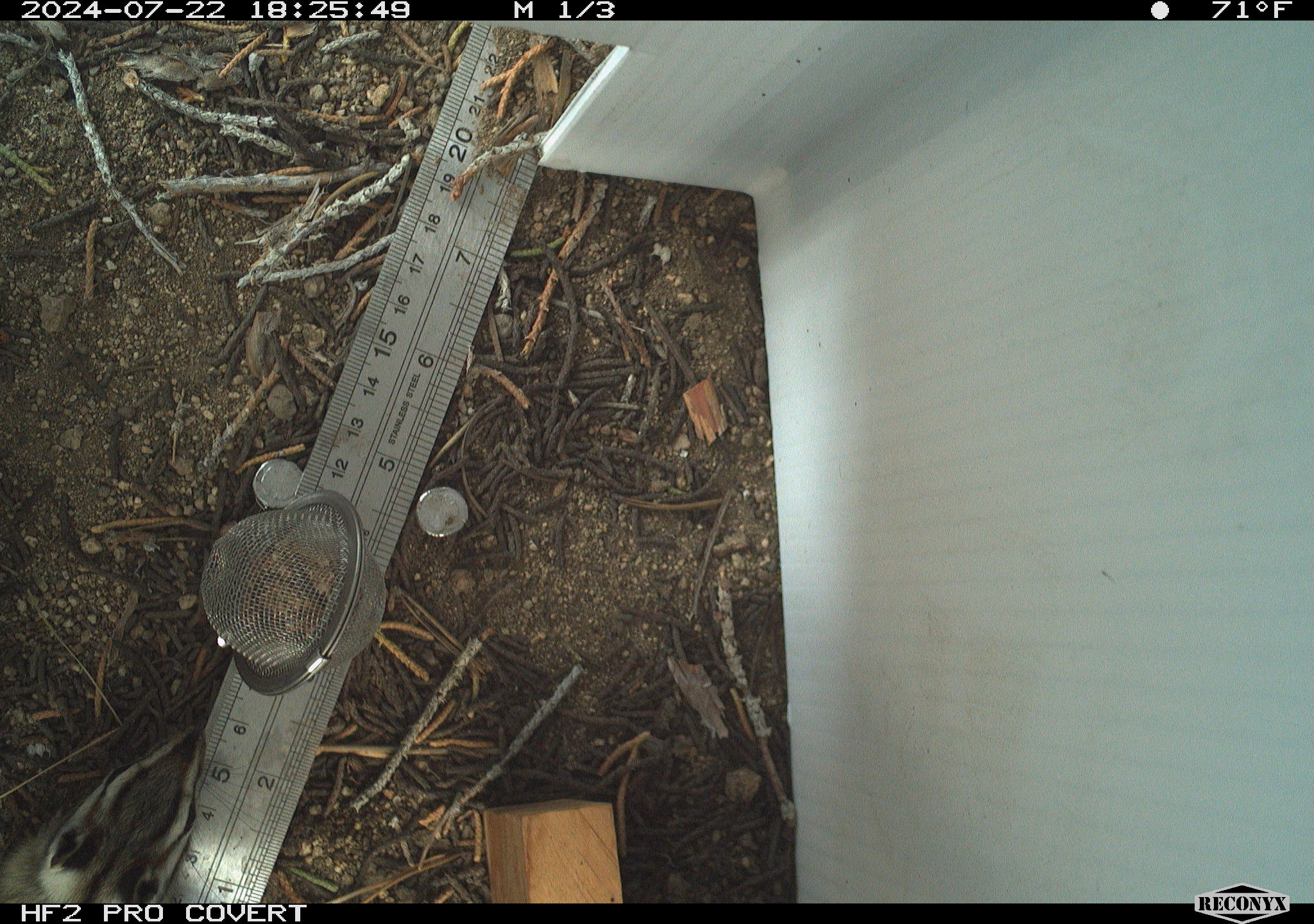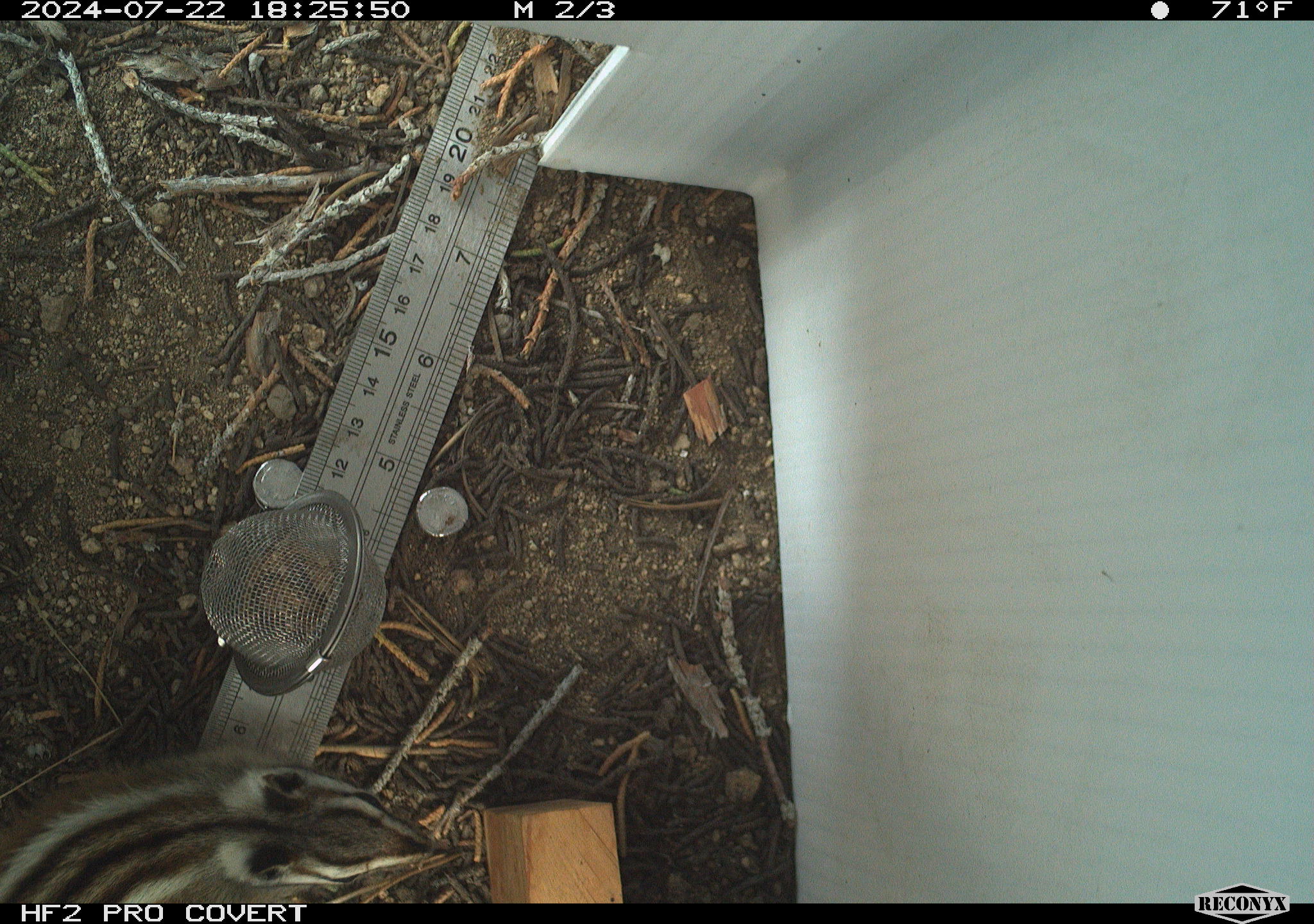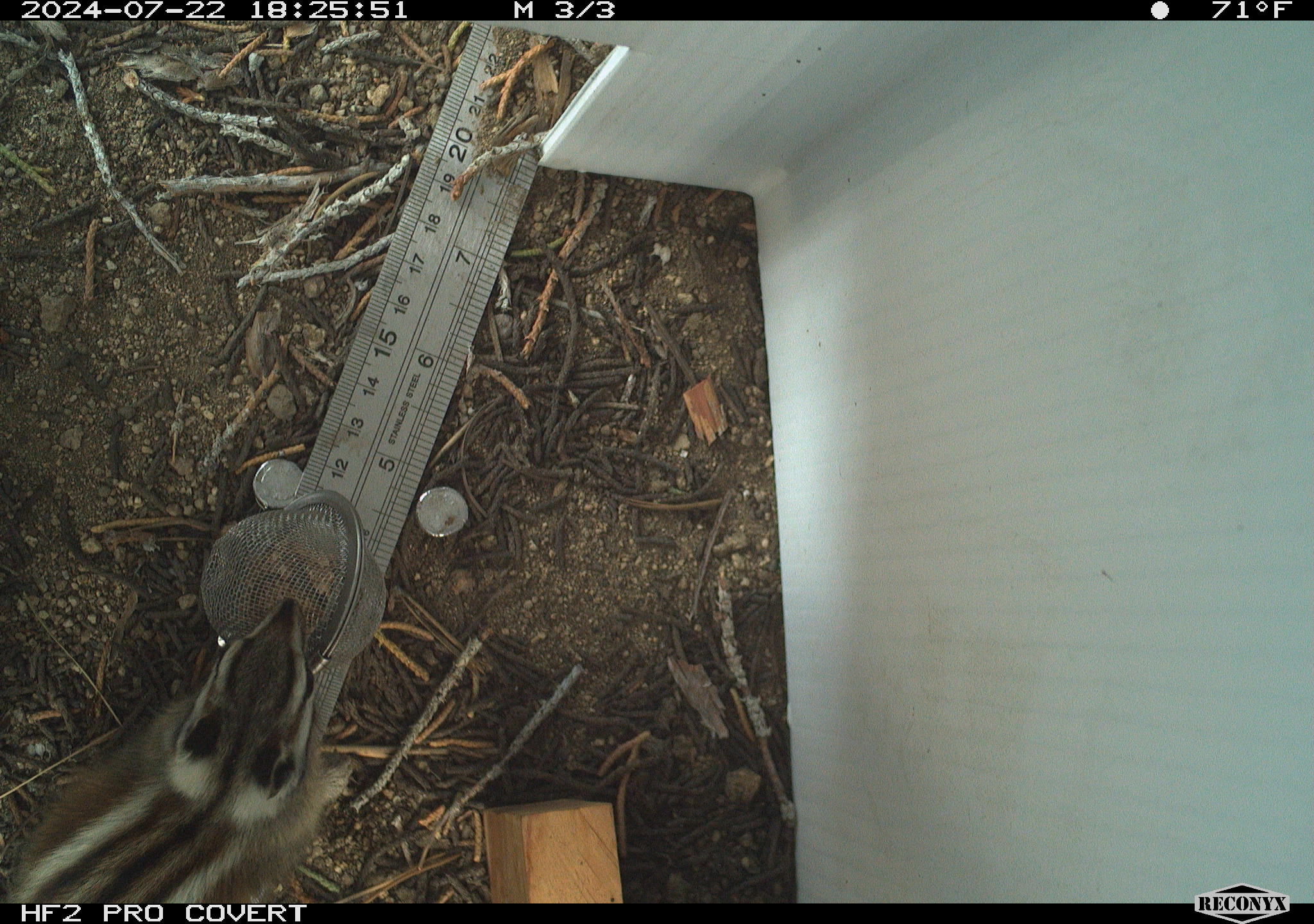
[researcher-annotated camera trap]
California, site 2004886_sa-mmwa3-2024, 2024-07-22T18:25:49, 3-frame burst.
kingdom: Animalia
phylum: Chordata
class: Mammalia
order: Rodentia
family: Sciuridae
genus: Neotamias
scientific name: Neotamias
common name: western chipmunks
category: neotamias species